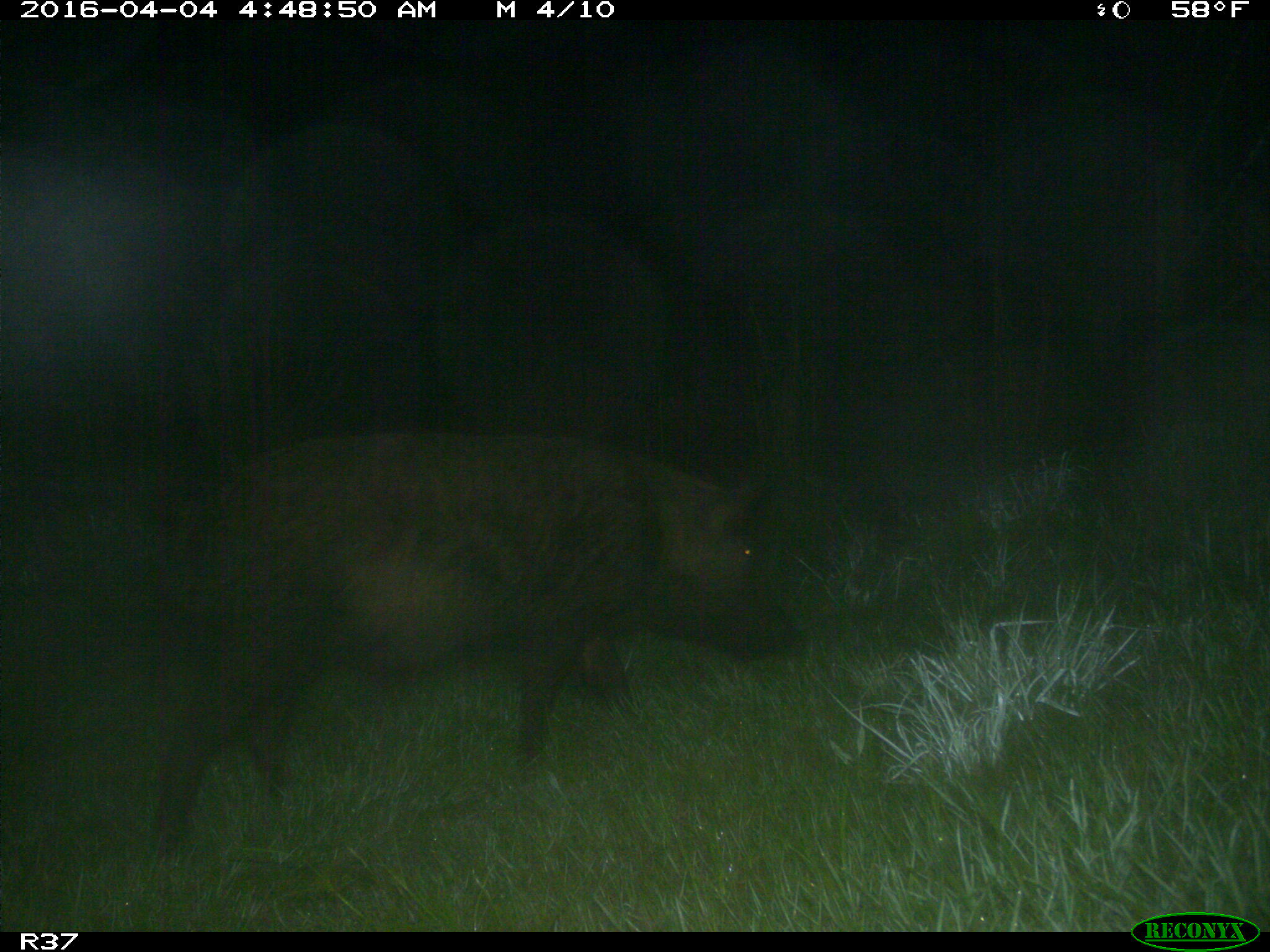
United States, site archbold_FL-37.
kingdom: Animalia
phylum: Chordata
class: Mammalia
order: Artiodactyla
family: Suidae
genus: Sus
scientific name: Sus scrofa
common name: wild boar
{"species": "Sus scrofa (wild boar)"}